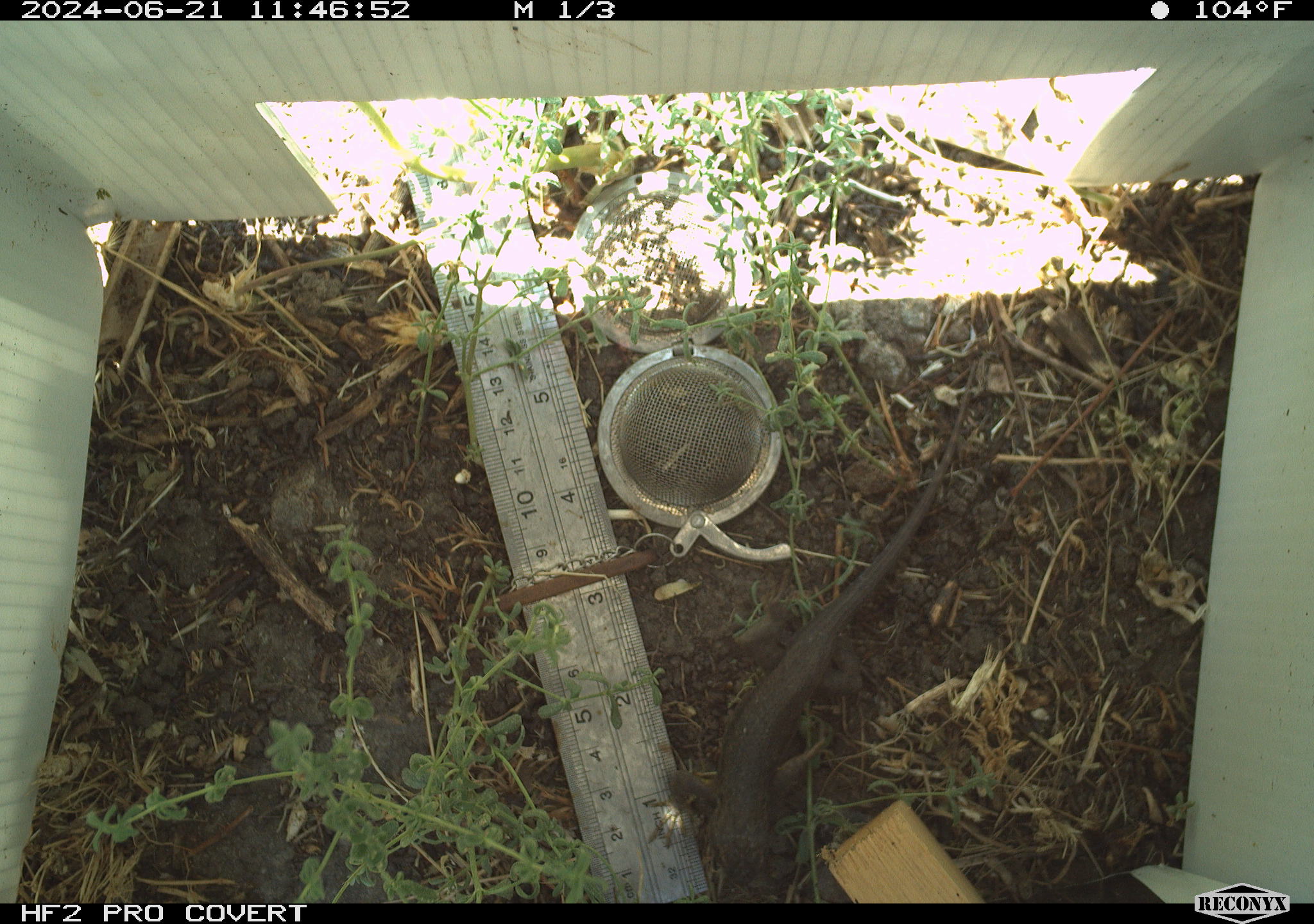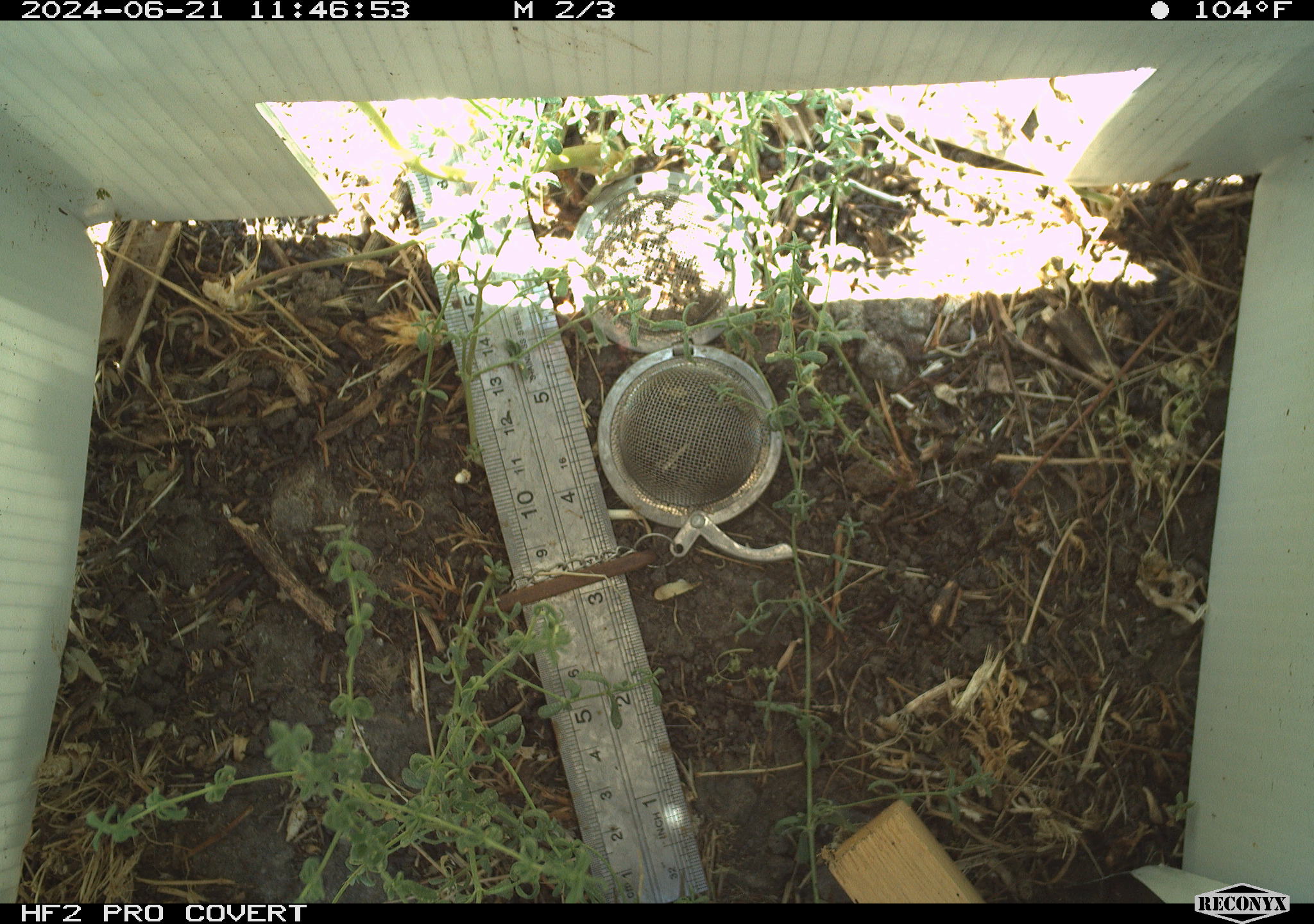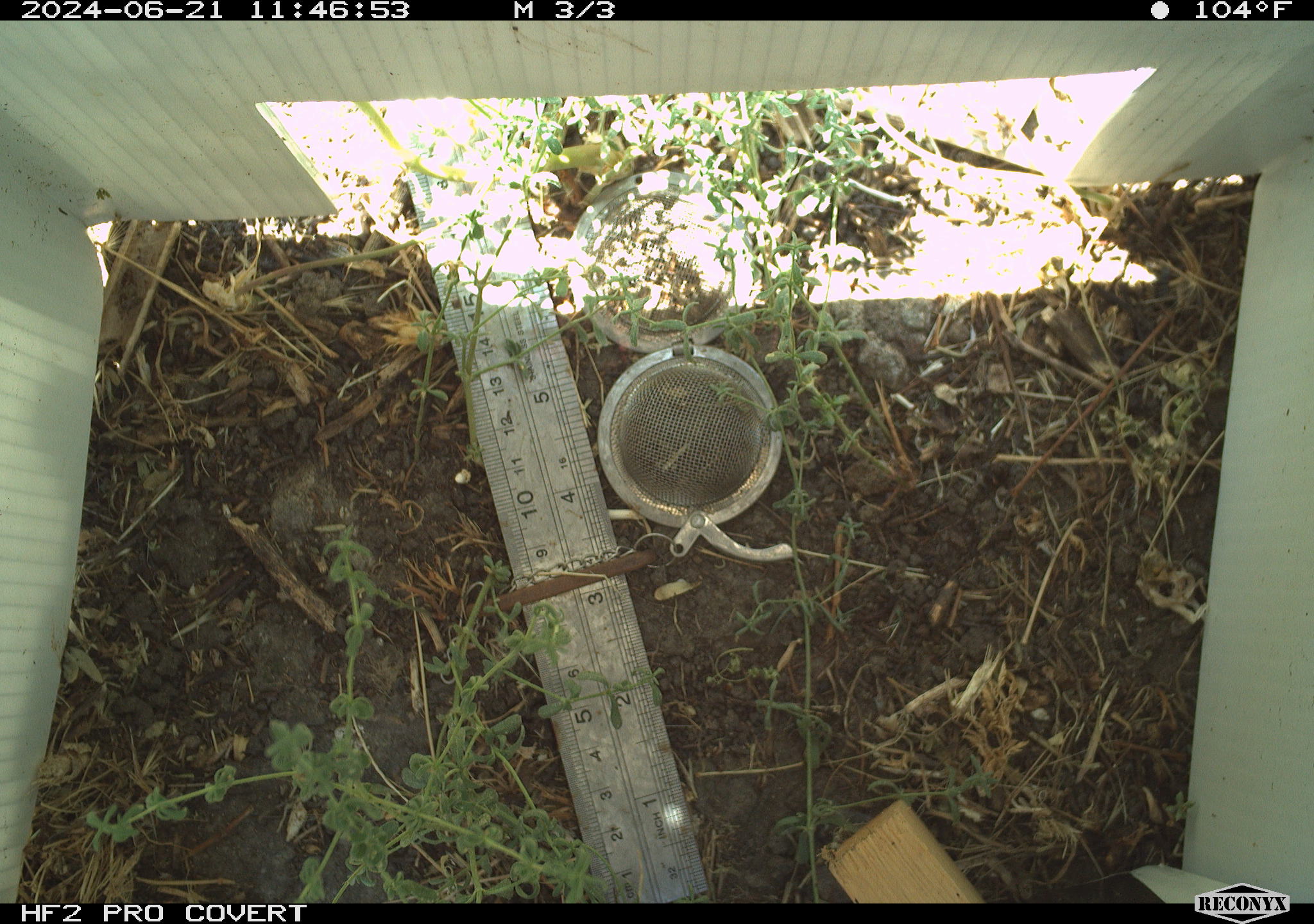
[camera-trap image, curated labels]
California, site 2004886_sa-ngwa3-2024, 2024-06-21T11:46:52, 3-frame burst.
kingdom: Animalia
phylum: Chordata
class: Reptilia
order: Squamata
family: Phrynosomatidae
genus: Sceloporus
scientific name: Sceloporus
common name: spiny lizards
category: sceloporus species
Sceloporus species (spiny lizards) (Sceloporus).